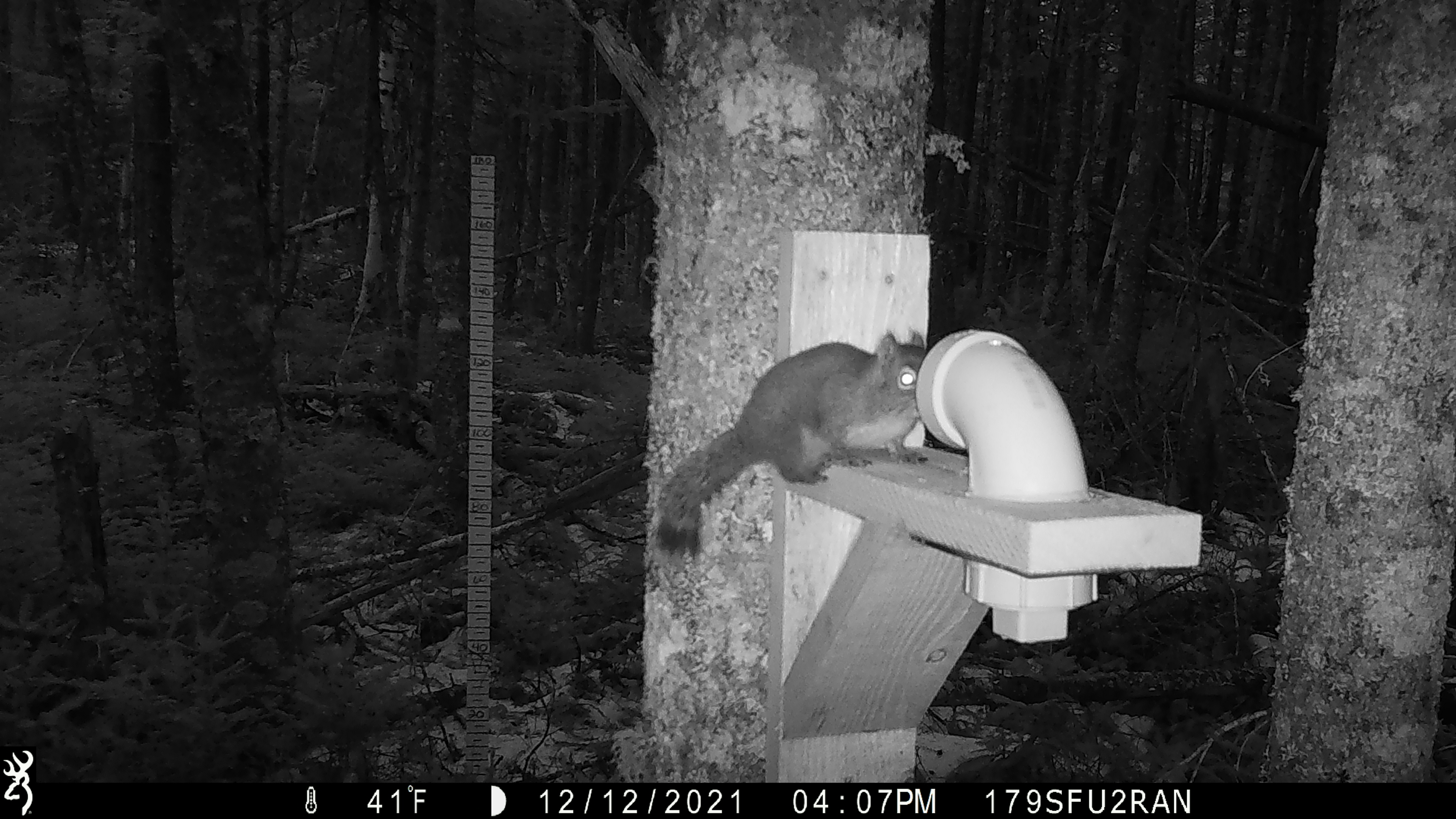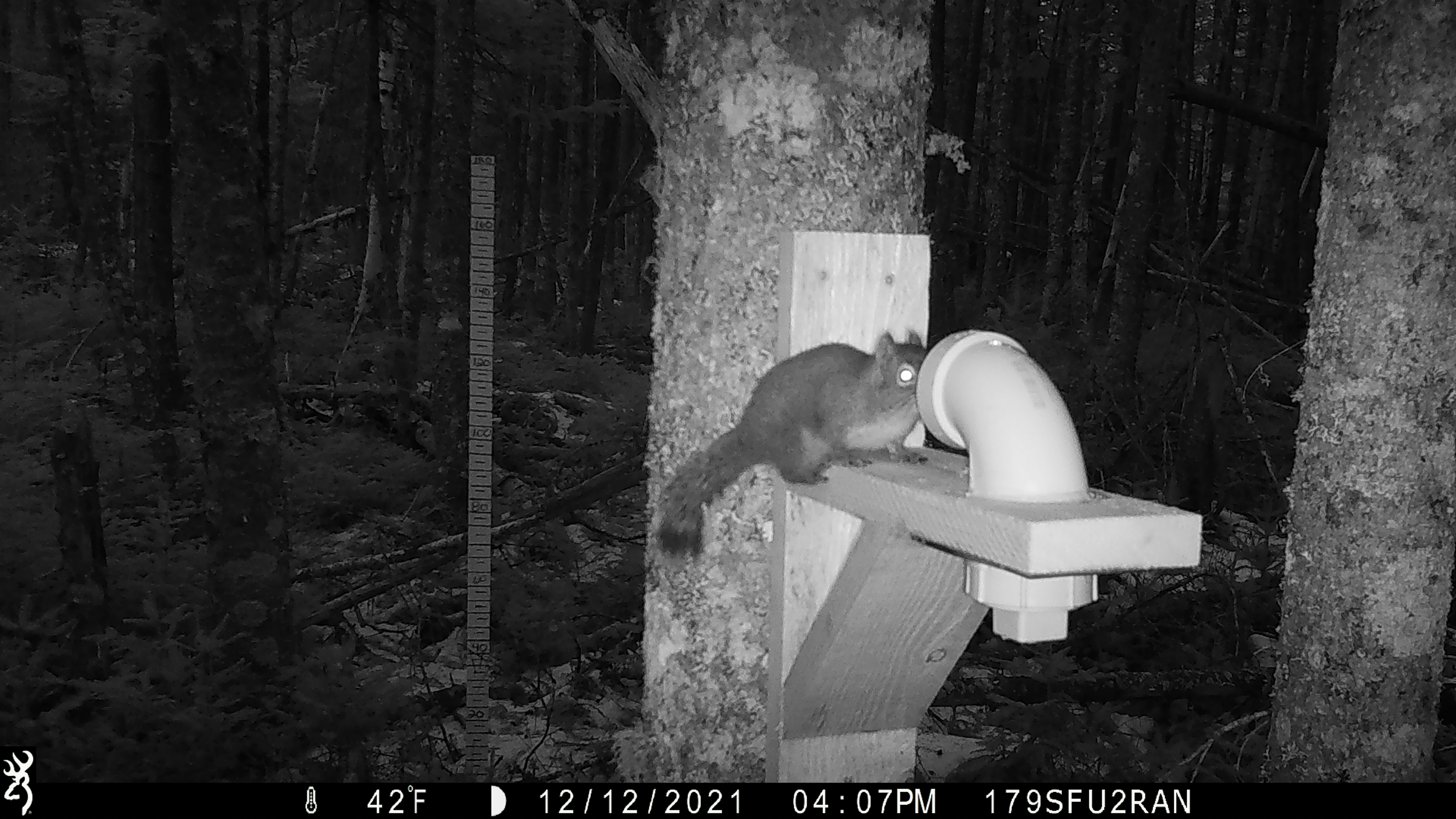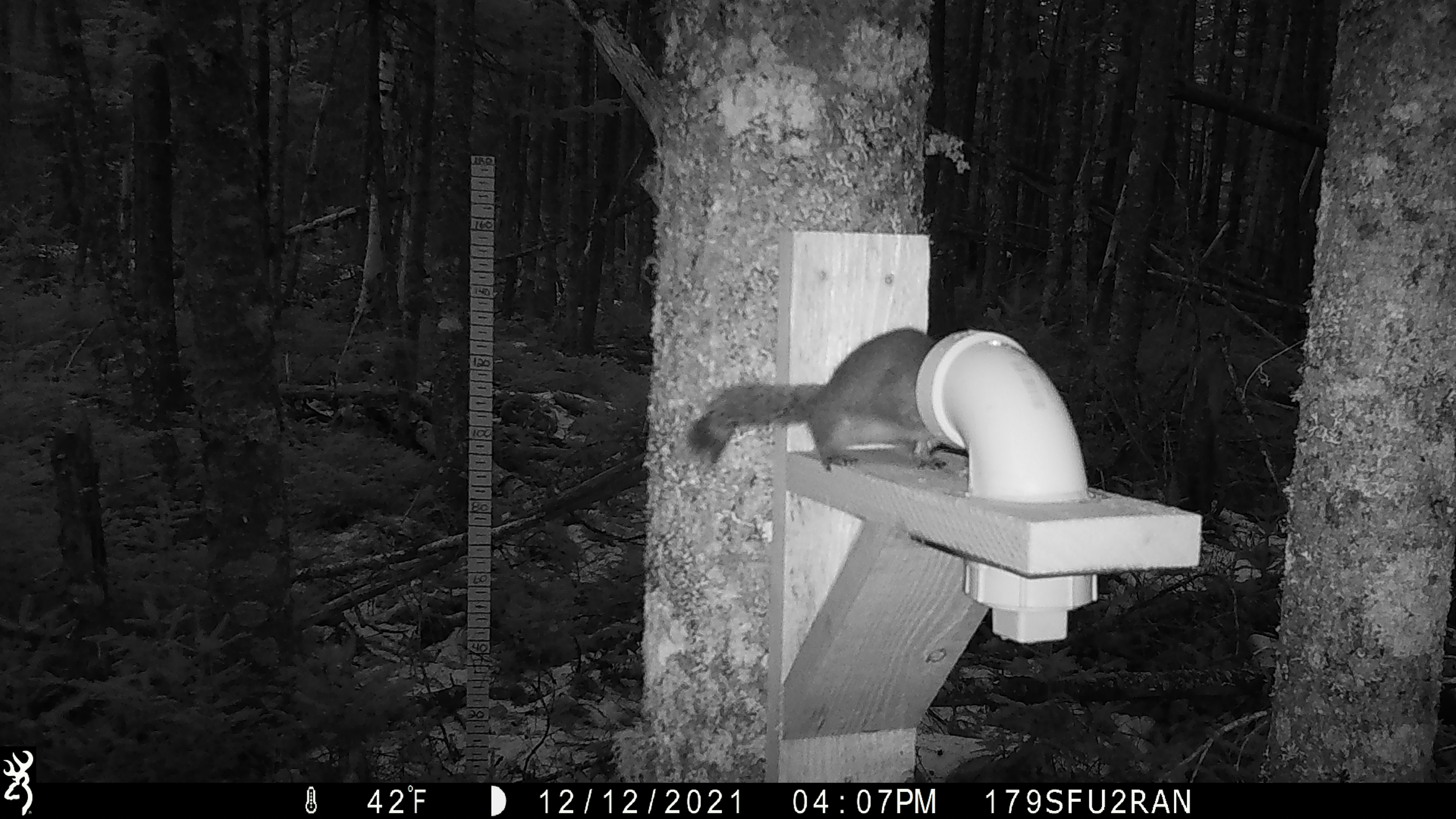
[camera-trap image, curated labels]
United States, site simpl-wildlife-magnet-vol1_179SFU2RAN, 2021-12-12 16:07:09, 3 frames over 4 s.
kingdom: Animalia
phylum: Chordata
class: Mammalia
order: Rodentia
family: Sciuridae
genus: Tamiasciurus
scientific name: Tamiasciurus hudsonicus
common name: red squirrel